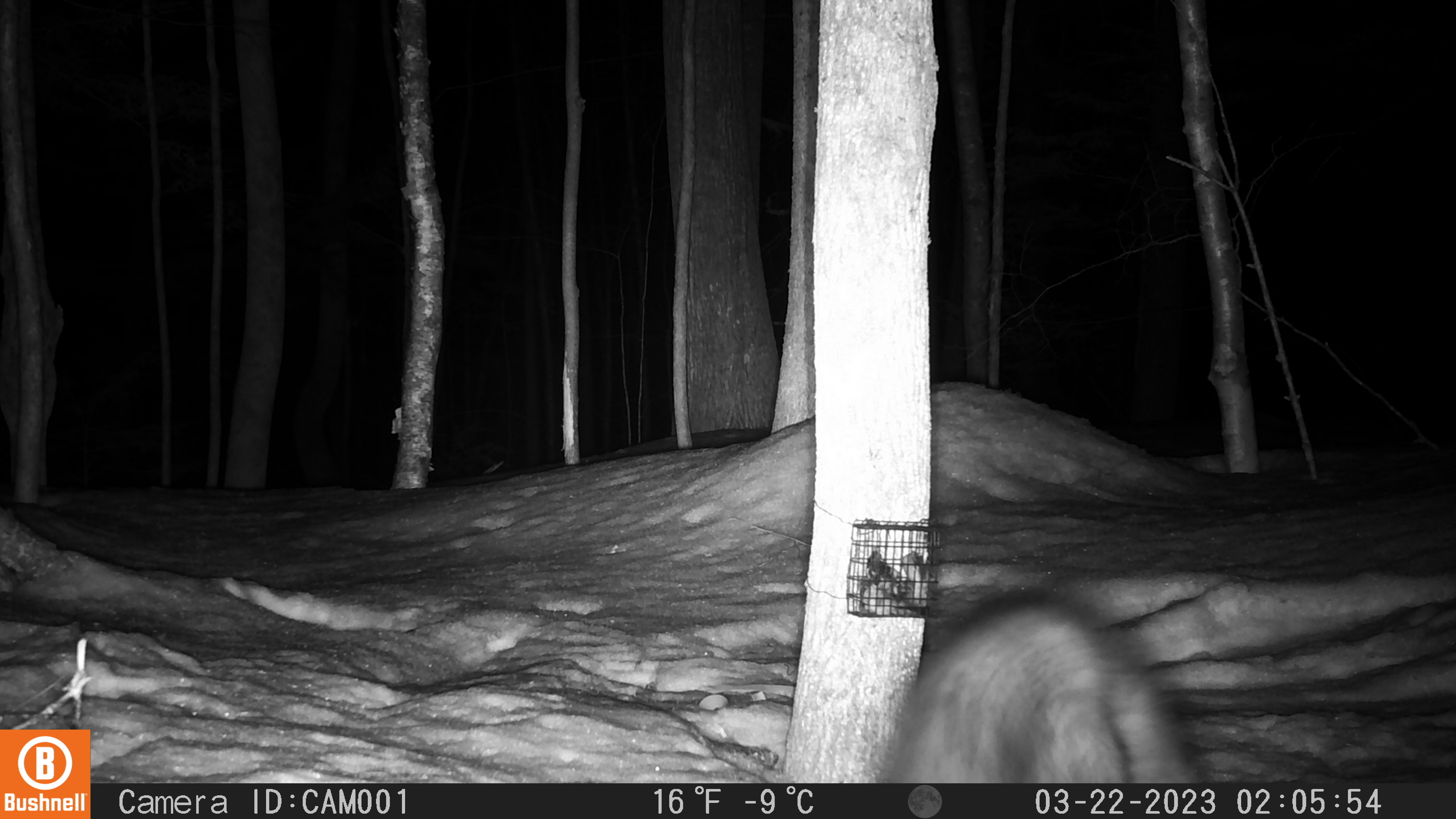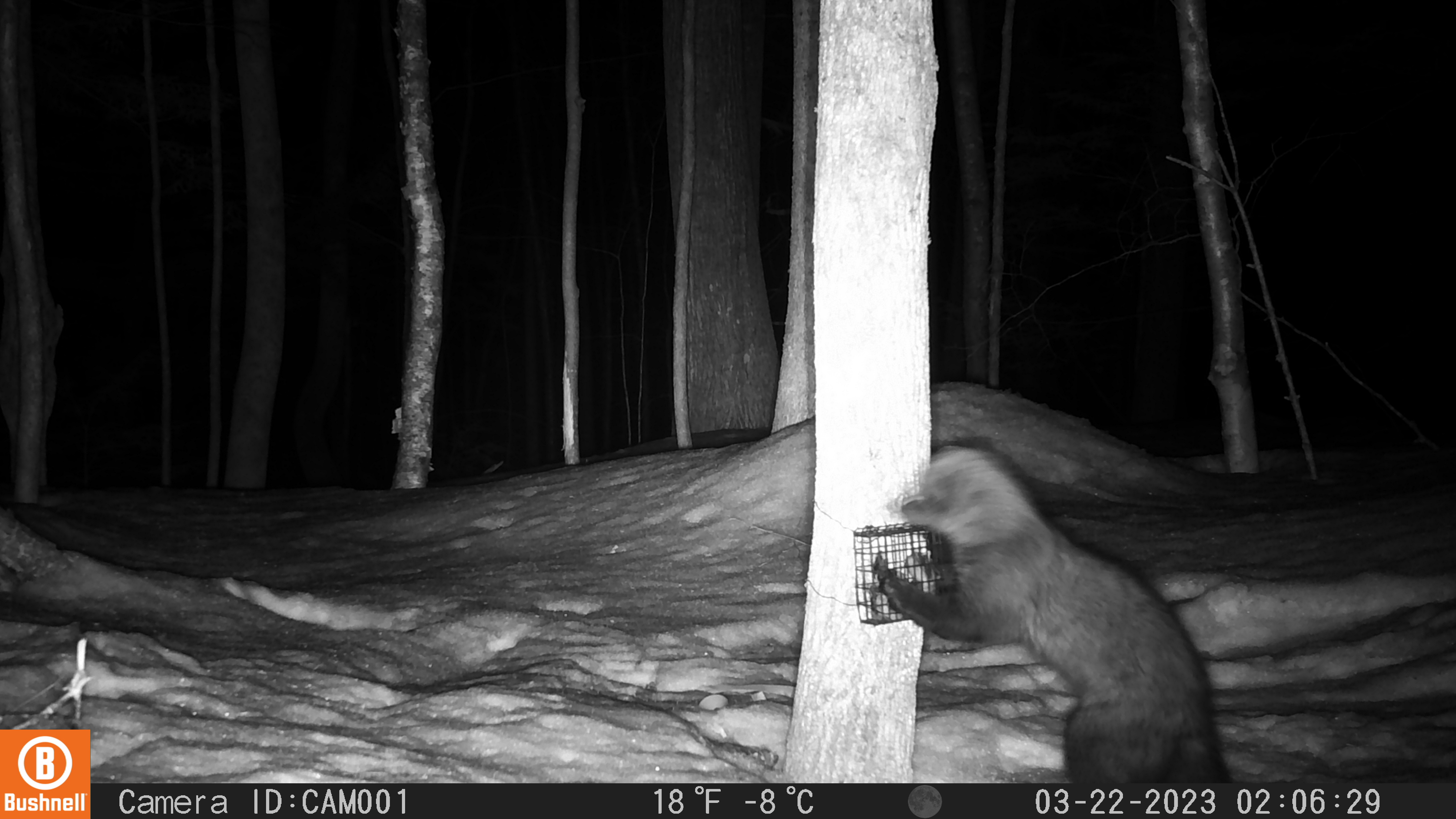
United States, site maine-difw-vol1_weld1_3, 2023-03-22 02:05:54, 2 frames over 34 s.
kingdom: Animalia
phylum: Chordata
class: Mammalia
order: Carnivora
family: Mustelidae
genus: Pekania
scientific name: Pekania pennanti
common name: fisher